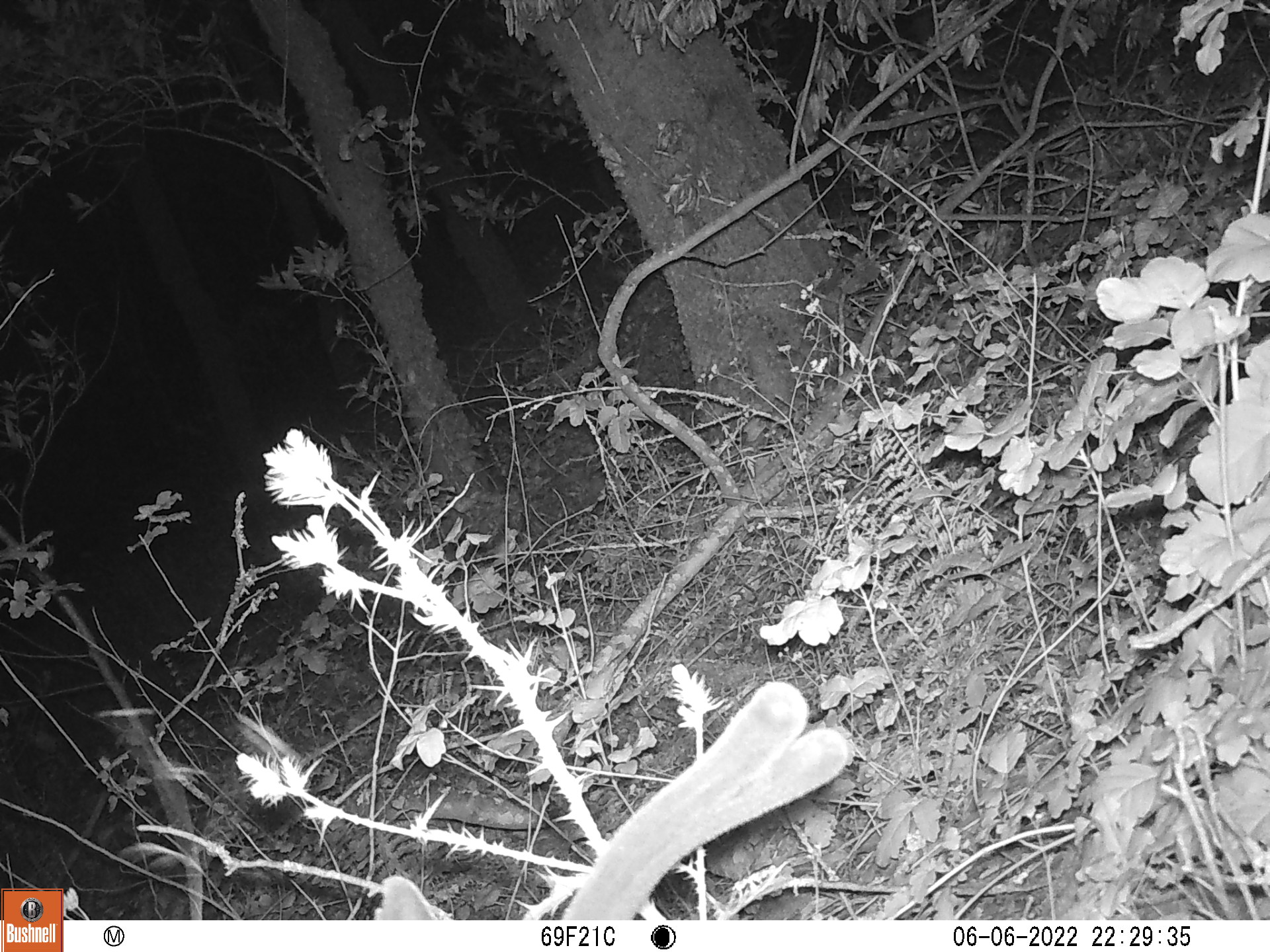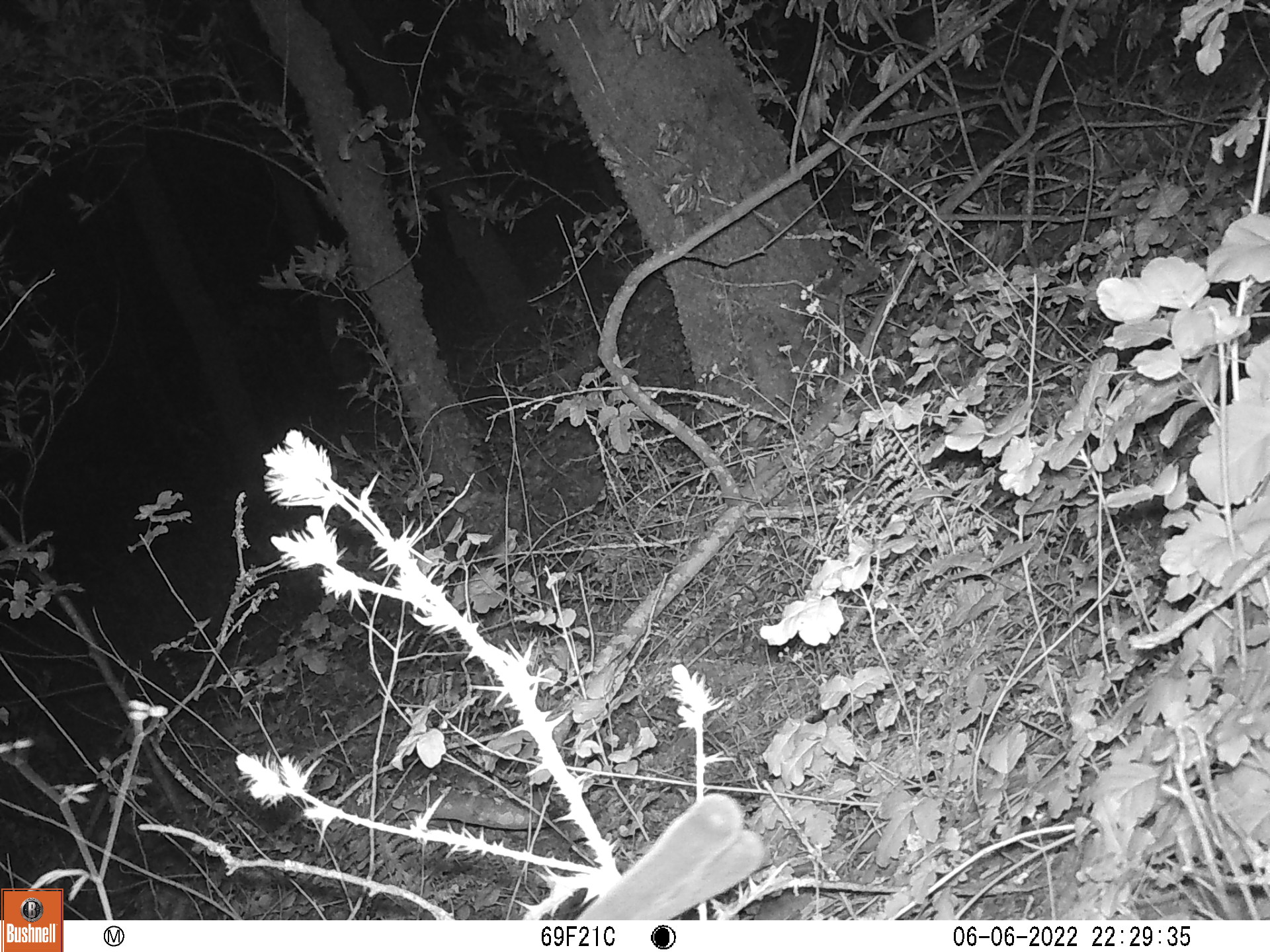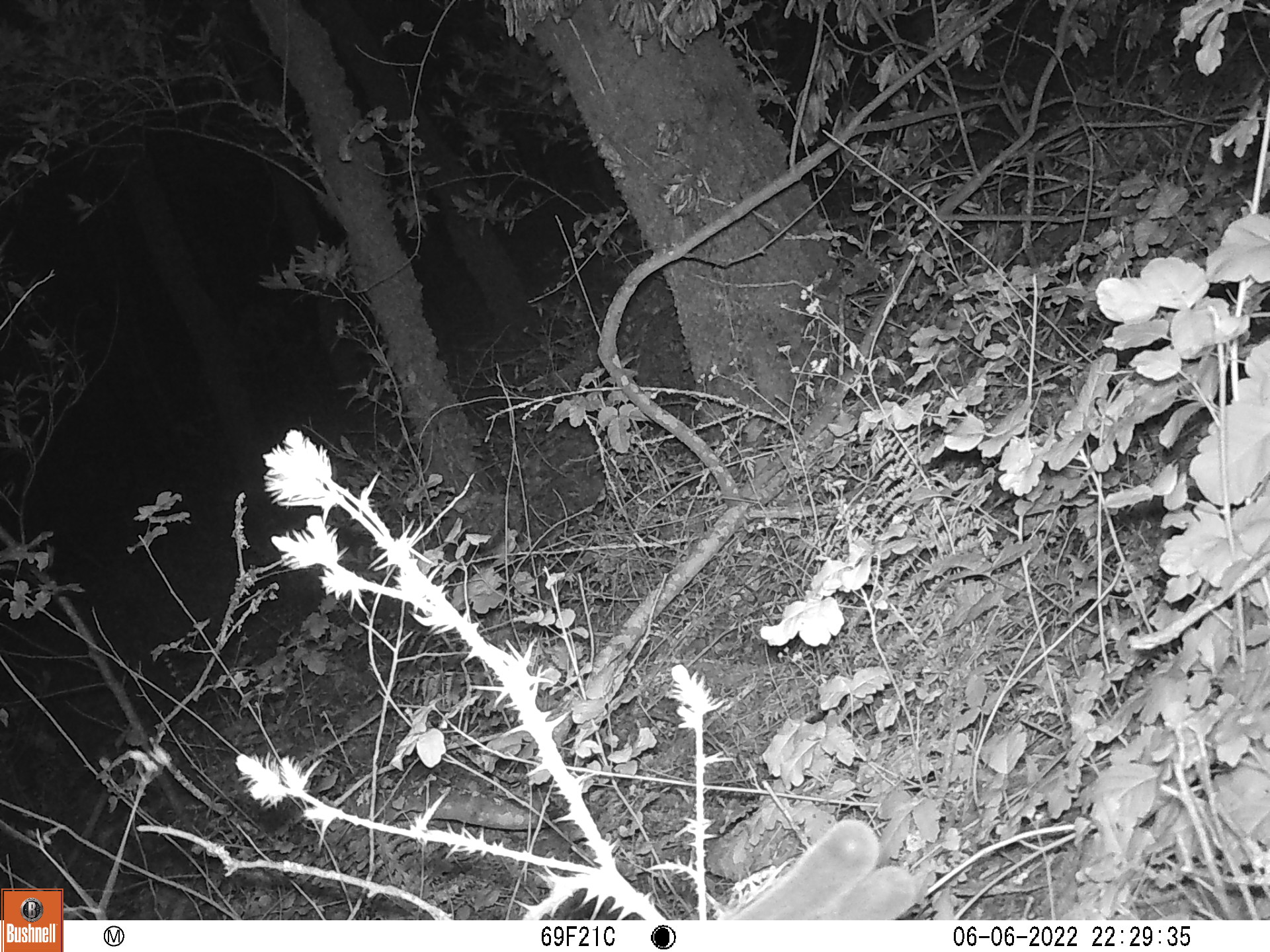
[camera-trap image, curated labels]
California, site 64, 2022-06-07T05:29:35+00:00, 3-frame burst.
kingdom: Animalia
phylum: Chordata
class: Mammalia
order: Artiodactyla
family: Cervidae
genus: Odocoileus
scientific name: Odocoileus hemionus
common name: mule deer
Mule deer (Odocoileus hemionus).